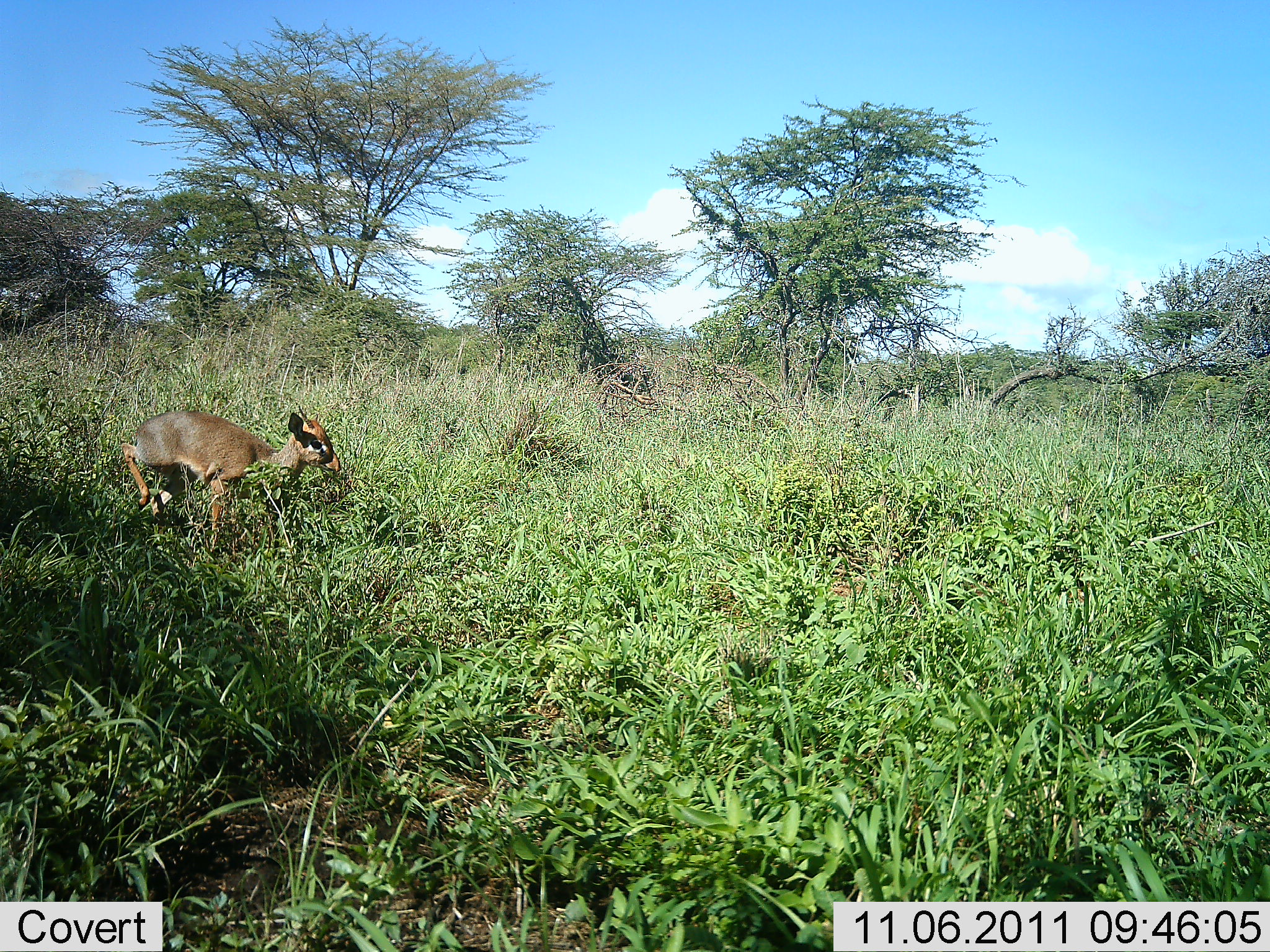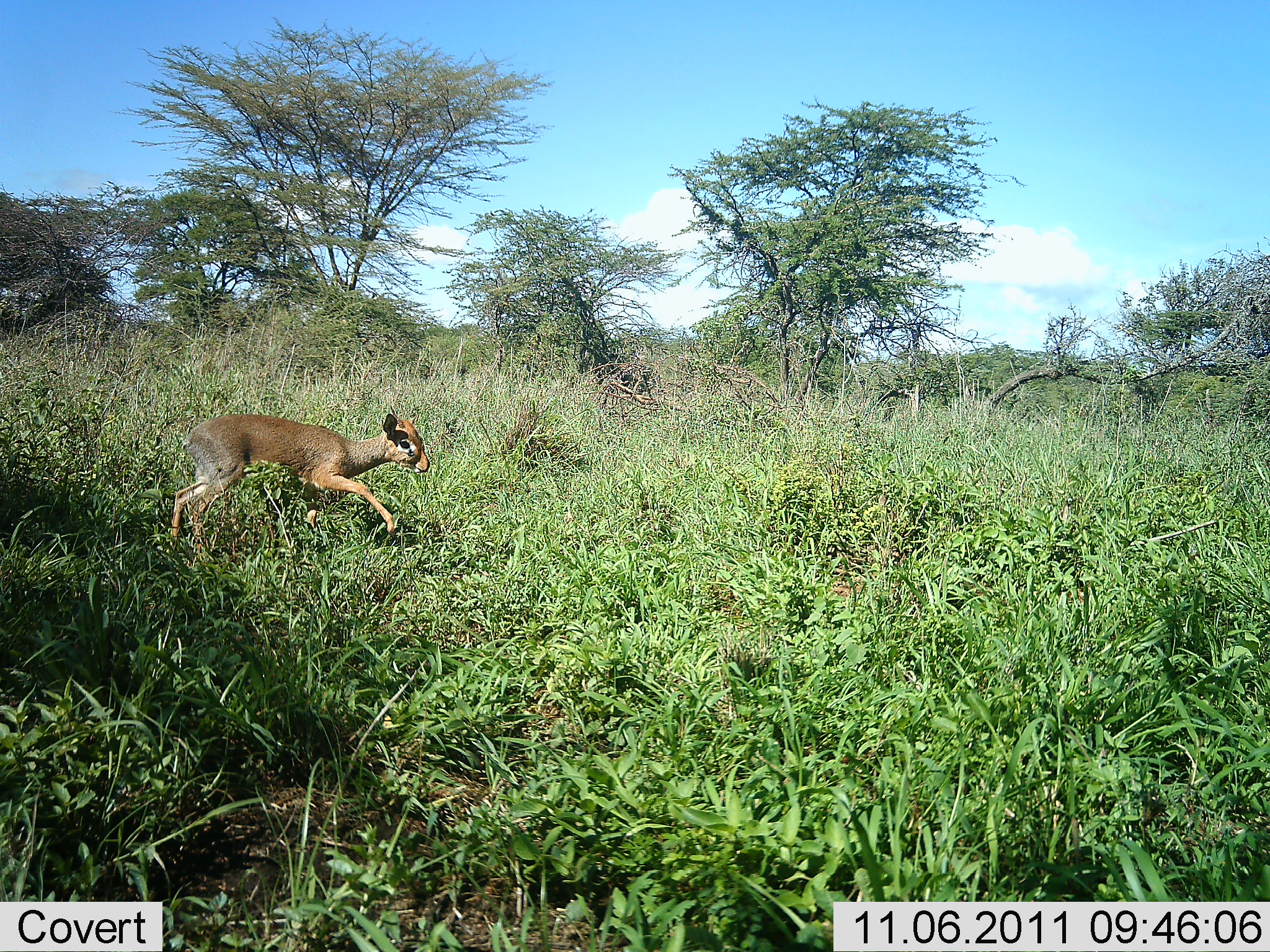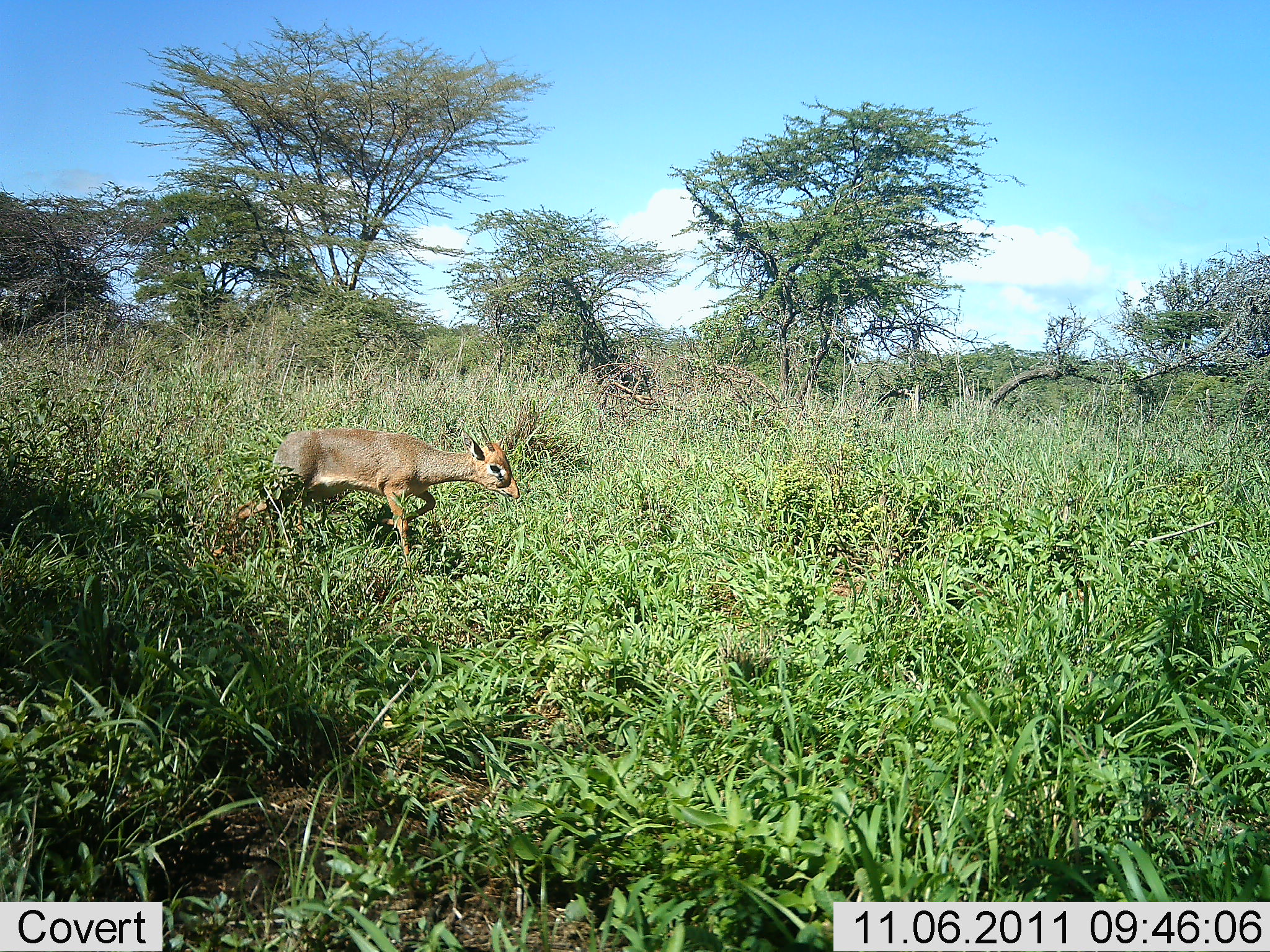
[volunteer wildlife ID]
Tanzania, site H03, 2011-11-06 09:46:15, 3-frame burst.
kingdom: Animalia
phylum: Chordata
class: Mammalia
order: Artiodactyla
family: Bovidae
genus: Madoqua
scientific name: Madoqua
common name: dikdik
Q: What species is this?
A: Dikdik (Madoqua).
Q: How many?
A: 1.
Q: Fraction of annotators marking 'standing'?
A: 8%.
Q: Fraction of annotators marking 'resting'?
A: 0%.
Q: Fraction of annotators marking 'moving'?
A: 100%.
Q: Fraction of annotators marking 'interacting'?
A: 0%.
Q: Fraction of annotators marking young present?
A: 8%.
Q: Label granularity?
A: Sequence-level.